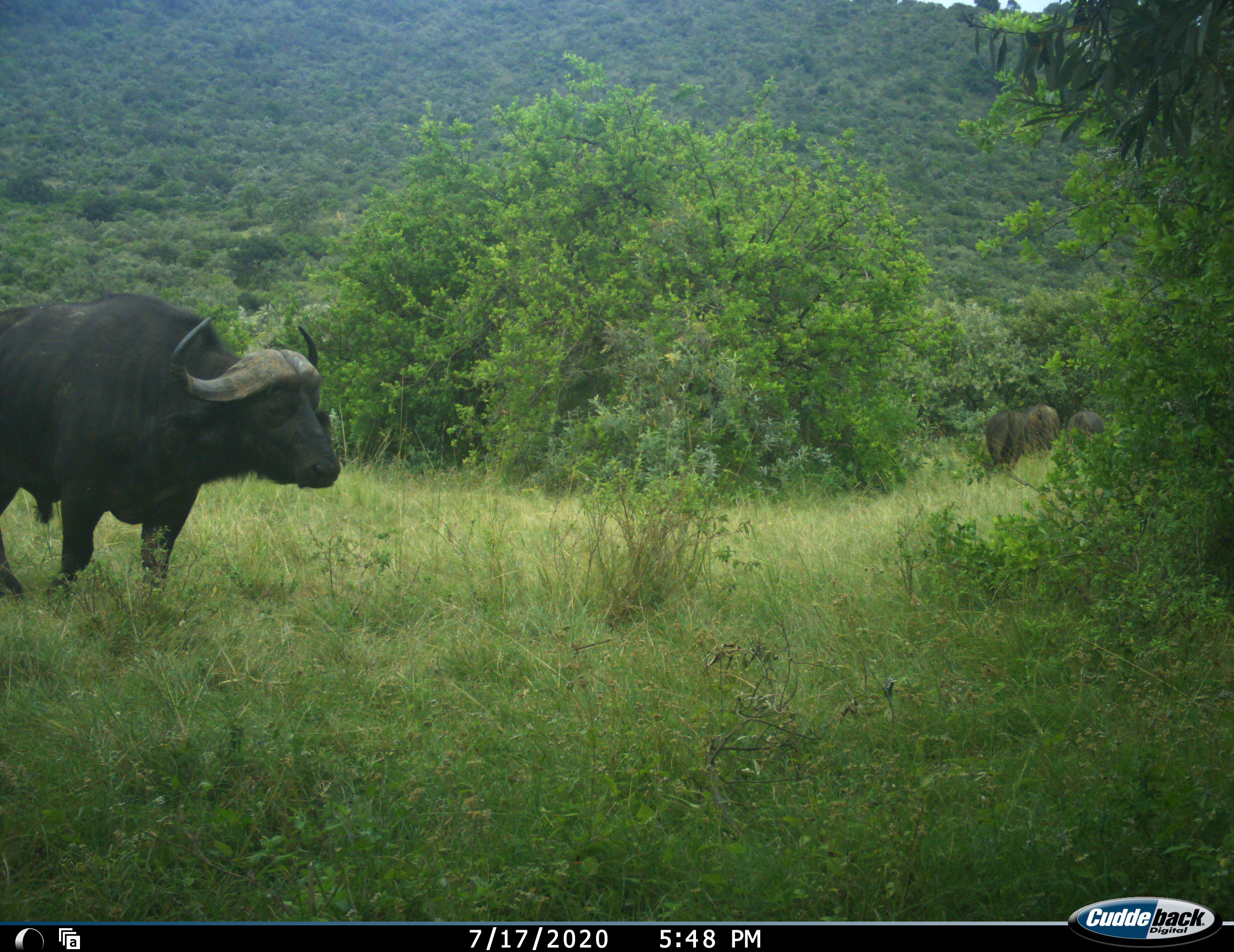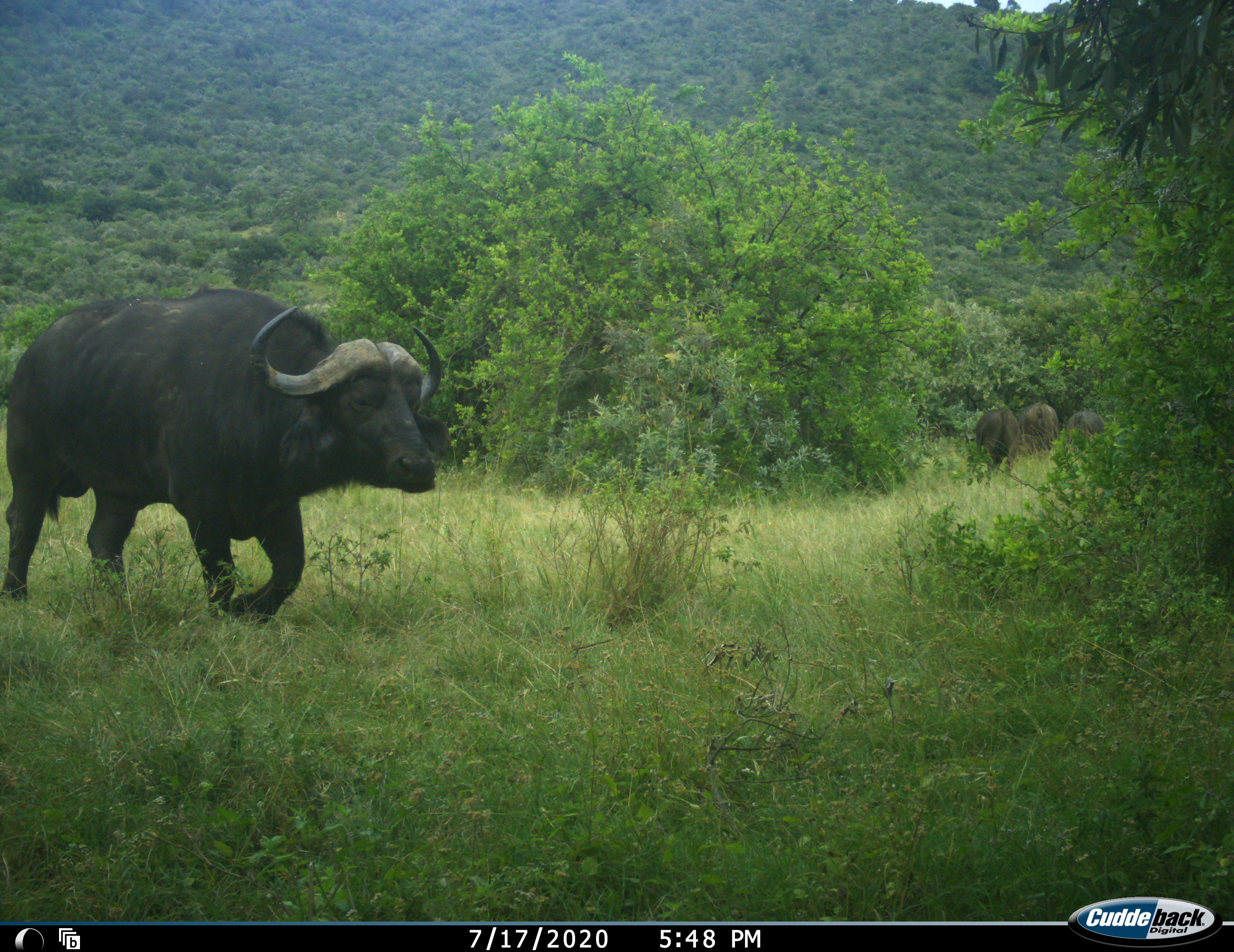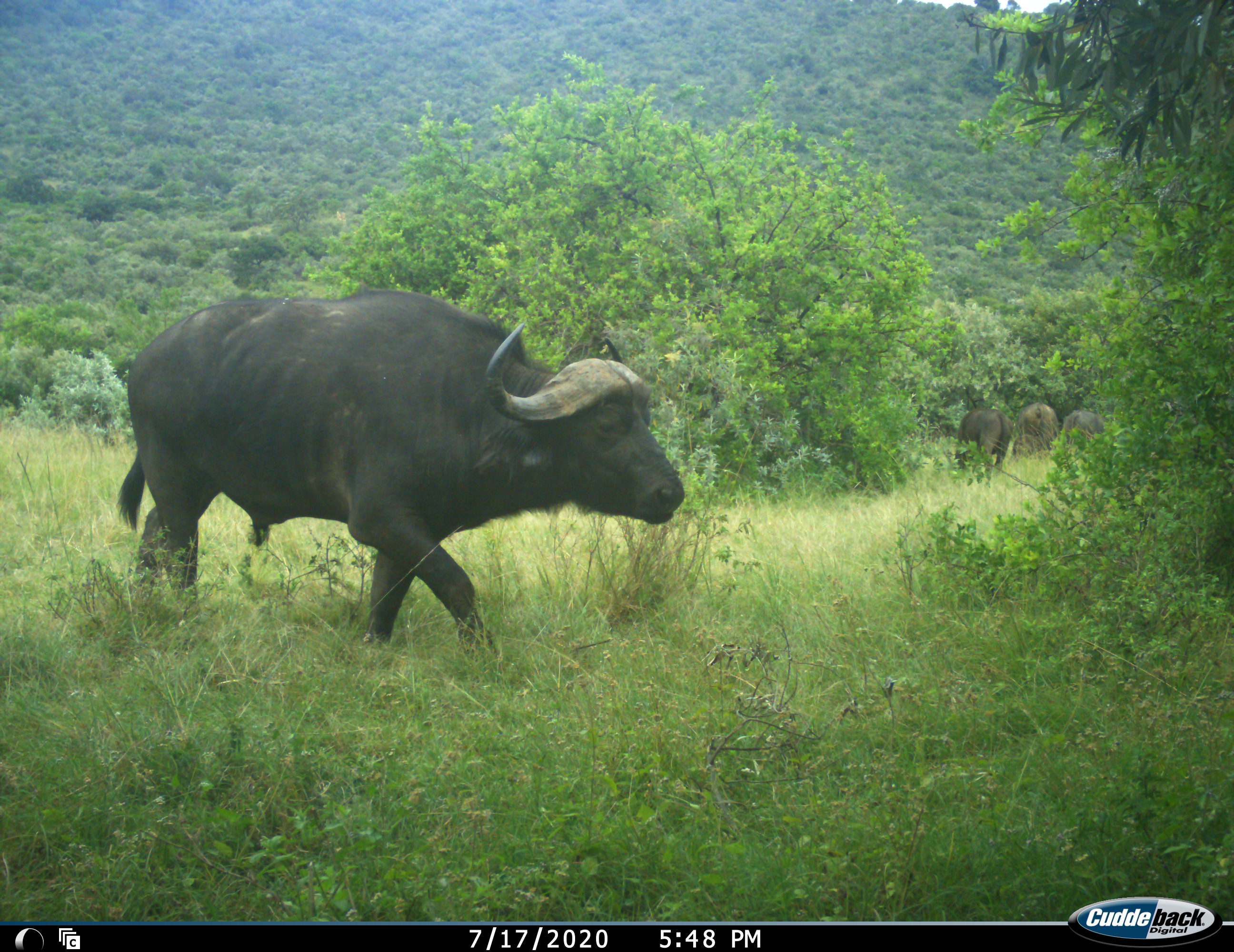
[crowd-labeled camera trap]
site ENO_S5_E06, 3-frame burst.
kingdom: Animalia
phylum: Chordata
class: Mammalia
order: Artiodactyla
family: Bovidae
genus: Syncerus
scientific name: Syncerus caffer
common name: african buffalo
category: buffalo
Buffalo (african buffalo) (Syncerus caffer), count 4. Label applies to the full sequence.